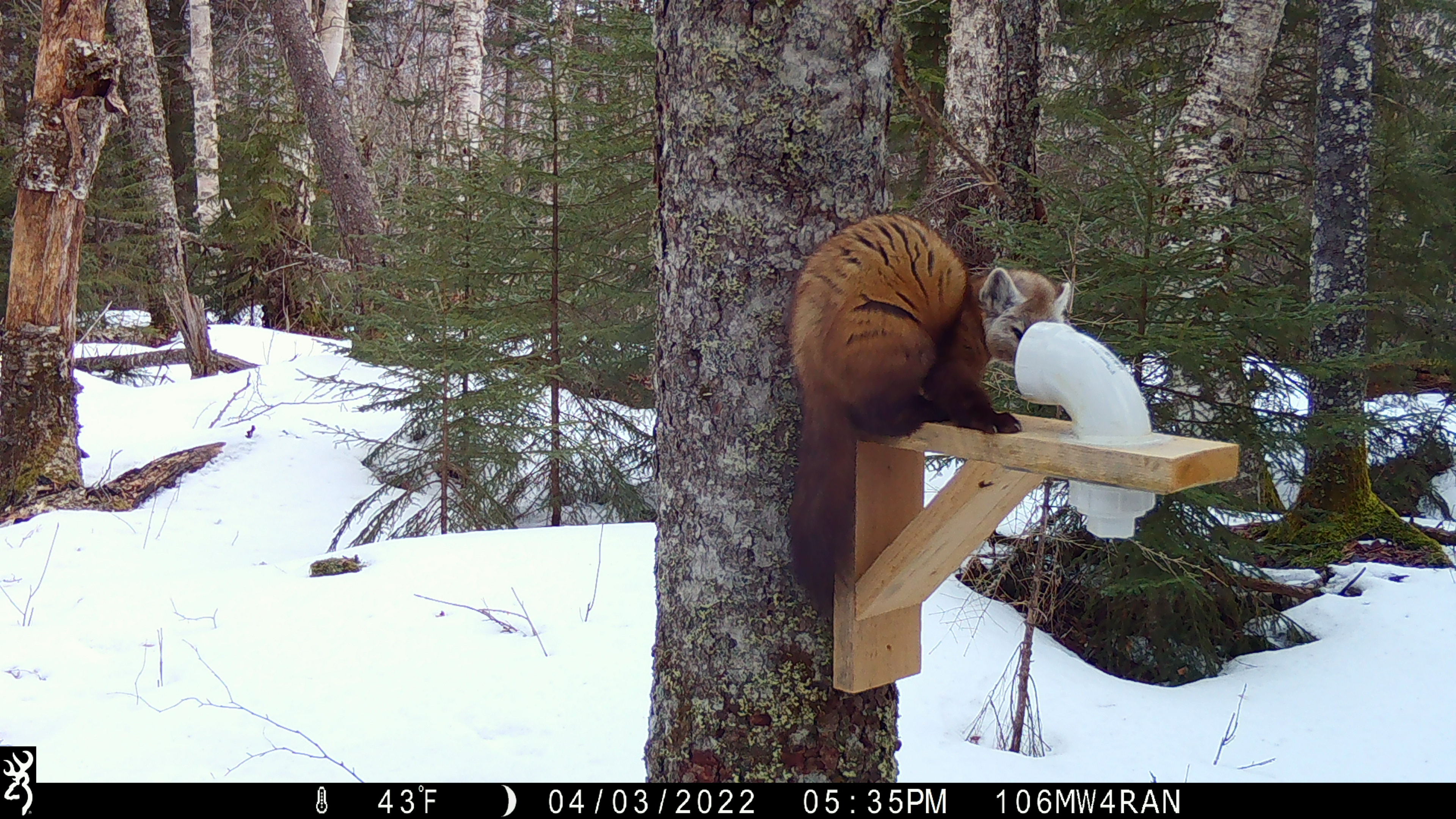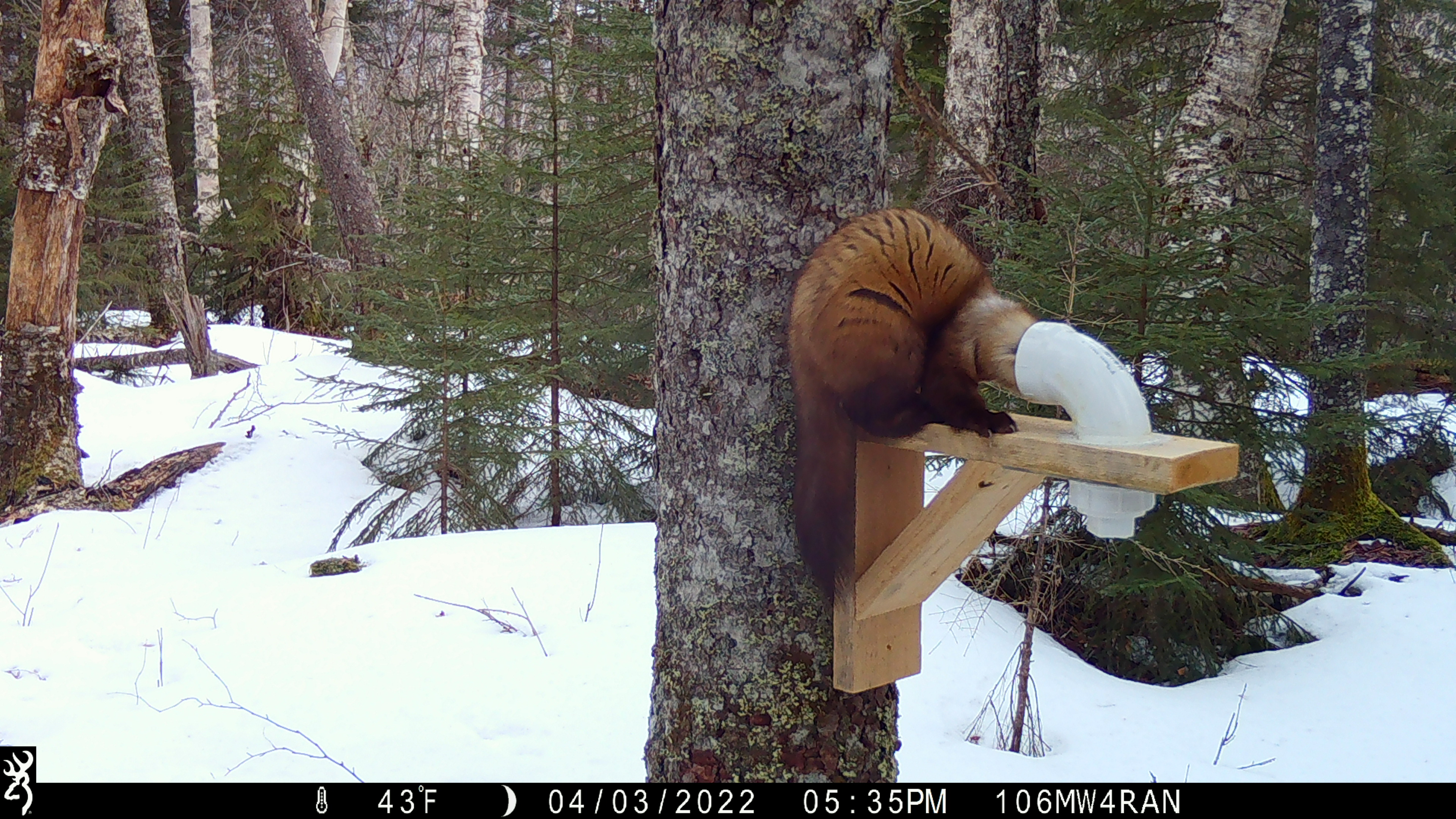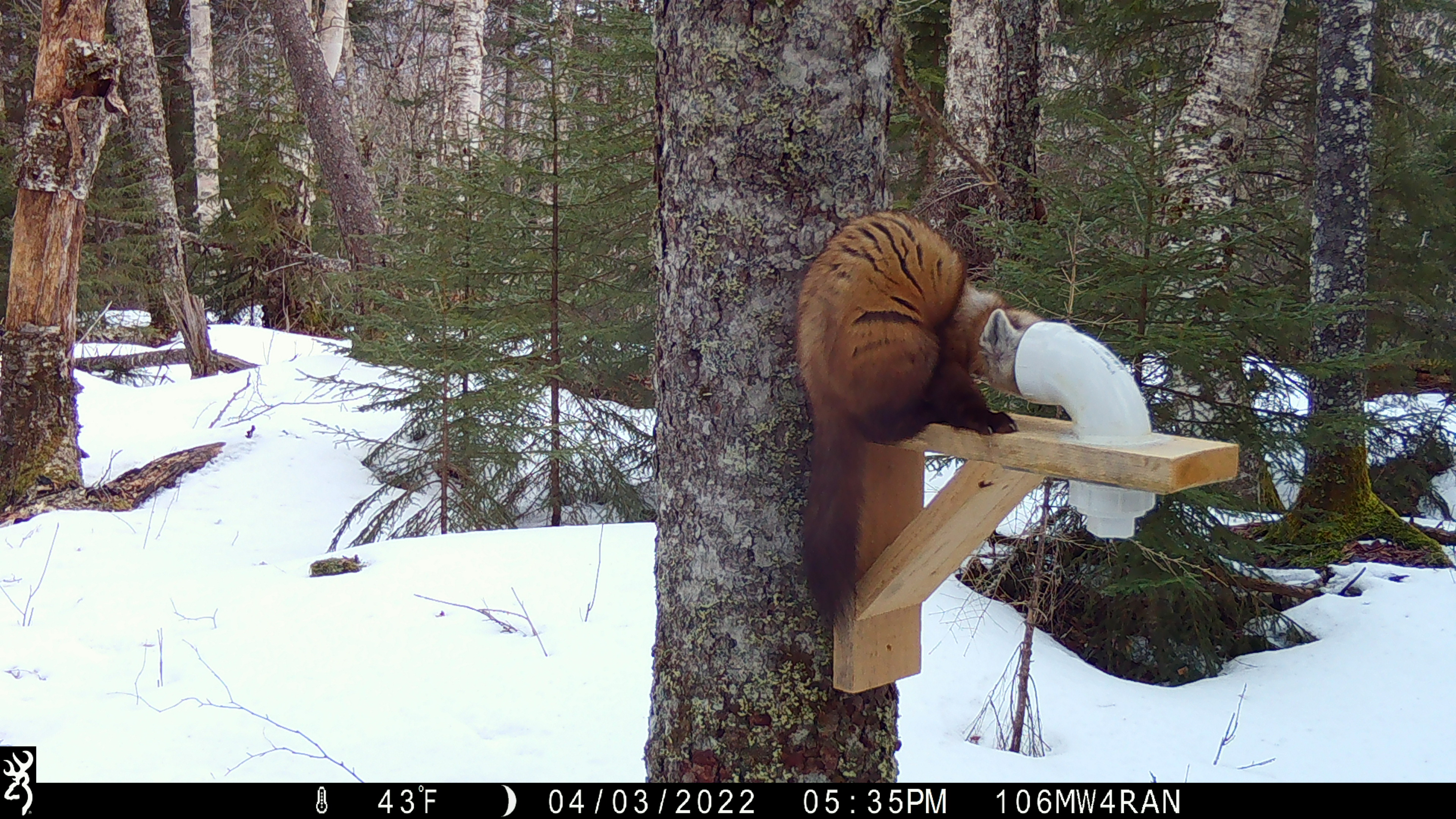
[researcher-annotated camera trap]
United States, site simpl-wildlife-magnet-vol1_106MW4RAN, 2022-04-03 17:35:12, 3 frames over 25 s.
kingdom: Animalia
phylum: Chordata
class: Mammalia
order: Carnivora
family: Mustelidae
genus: Martes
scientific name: Martes americana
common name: american marten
American marten (Martes americana).